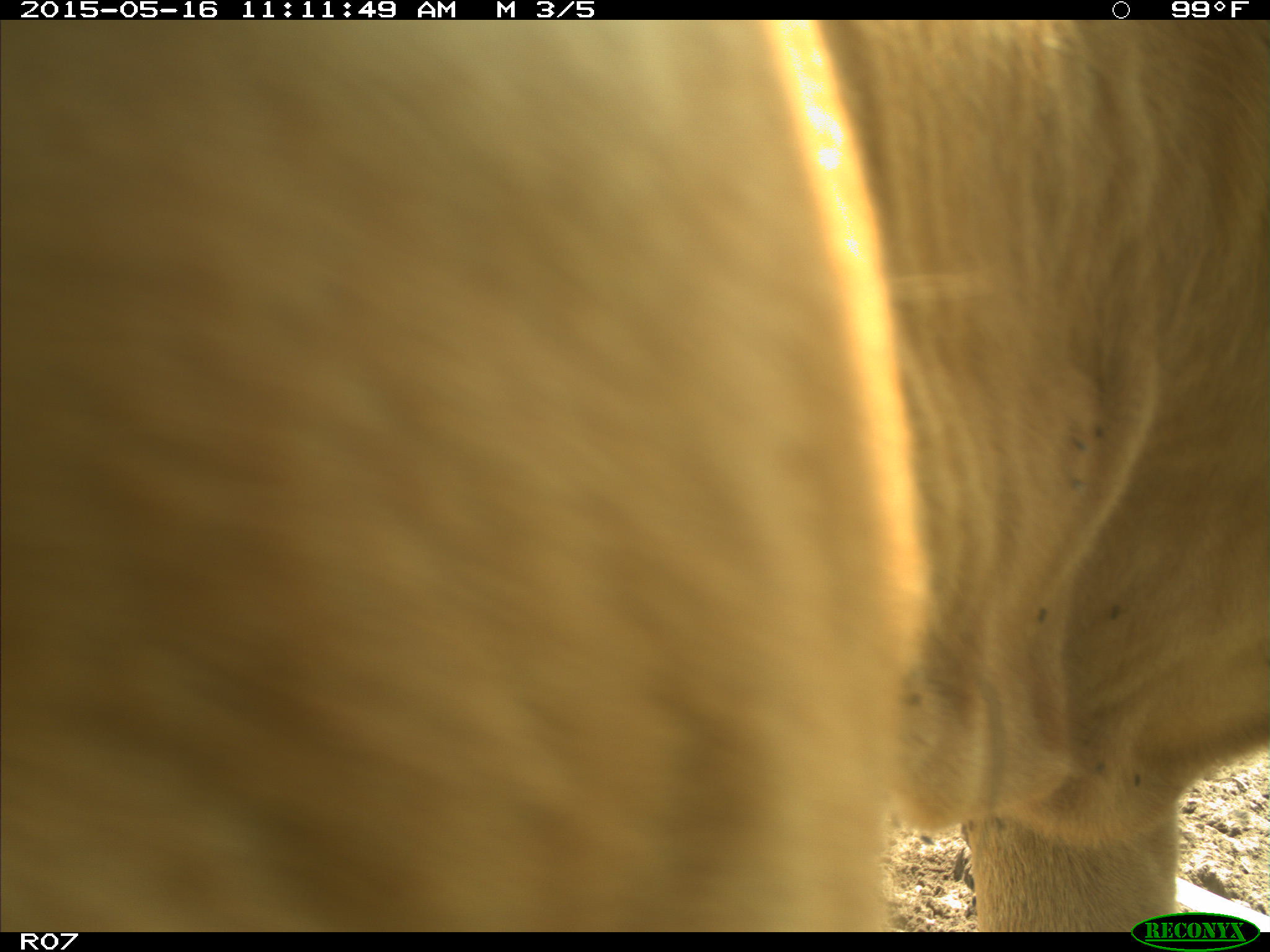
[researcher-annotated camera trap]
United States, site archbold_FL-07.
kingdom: Animalia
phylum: Chordata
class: Mammalia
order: Artiodactyla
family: Bovidae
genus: Bos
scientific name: Bos taurus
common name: domestic cow